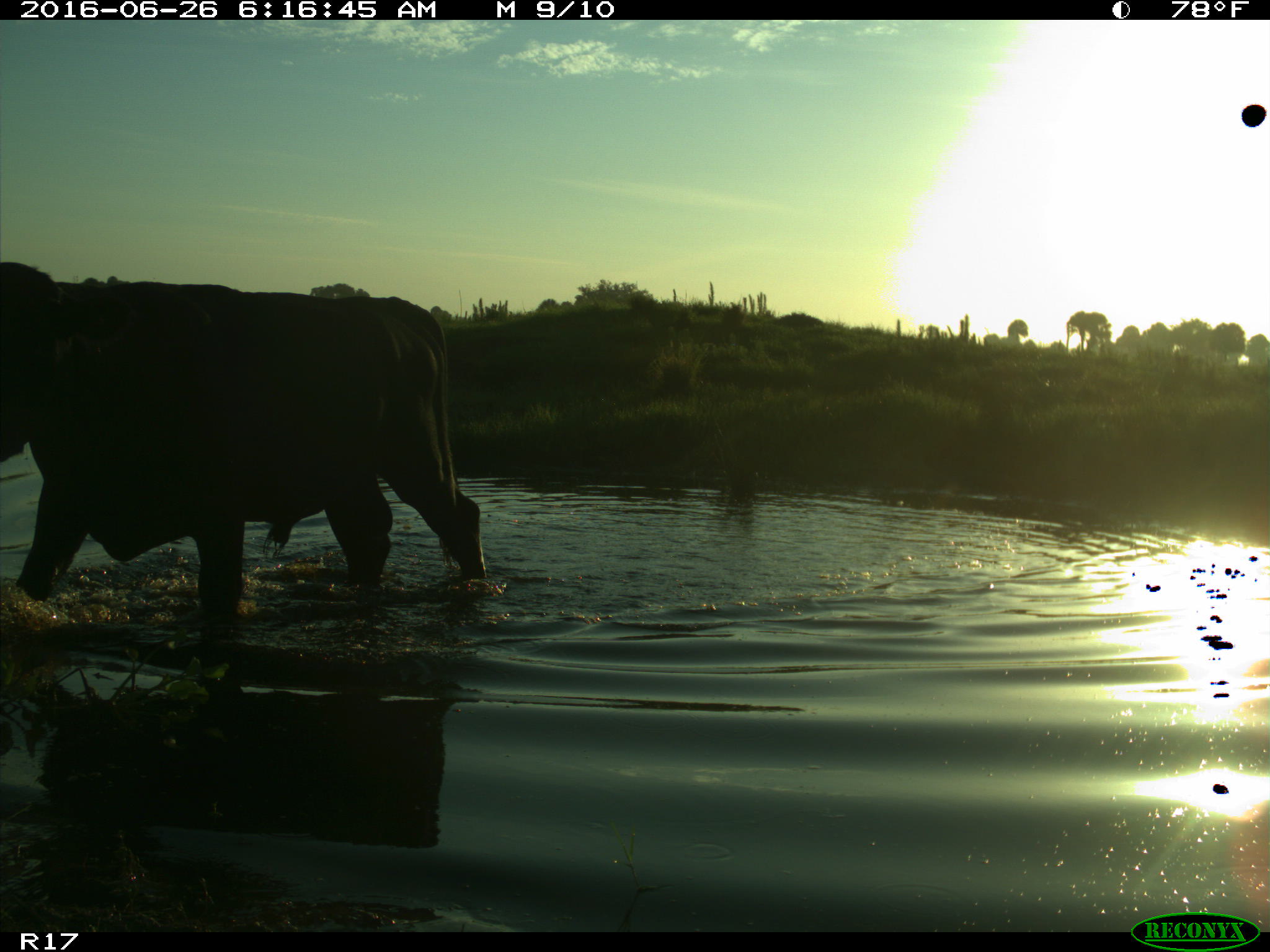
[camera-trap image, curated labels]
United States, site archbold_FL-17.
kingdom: Animalia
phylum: Chordata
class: Mammalia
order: Artiodactyla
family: Bovidae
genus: Bos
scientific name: Bos taurus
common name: domestic cow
Bos taurus (domestic cow).